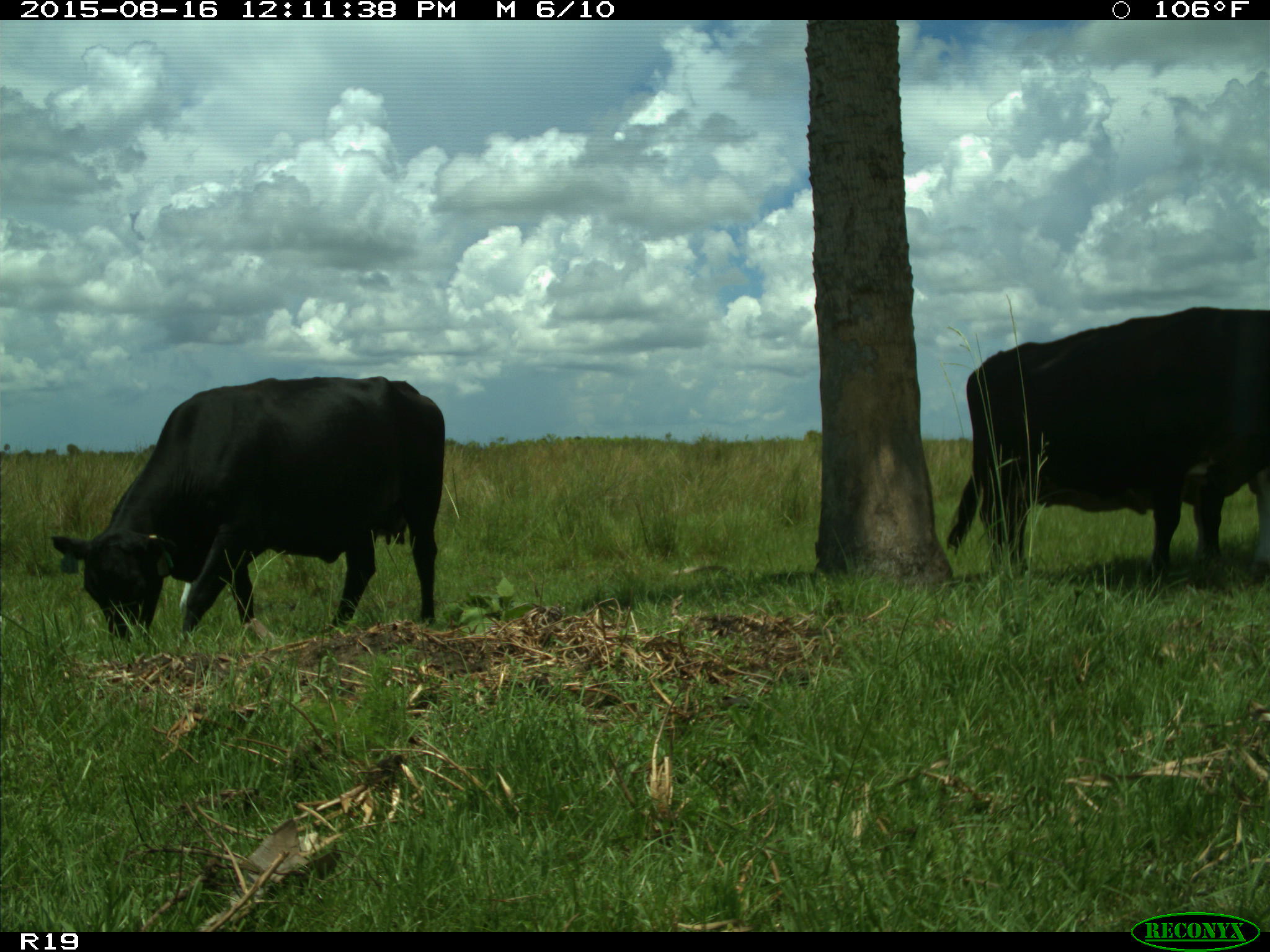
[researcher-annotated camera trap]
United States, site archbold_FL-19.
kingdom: Animalia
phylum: Chordata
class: Mammalia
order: Artiodactyla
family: Bovidae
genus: Bos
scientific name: Bos taurus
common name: domestic cow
Bos taurus (domestic cow).